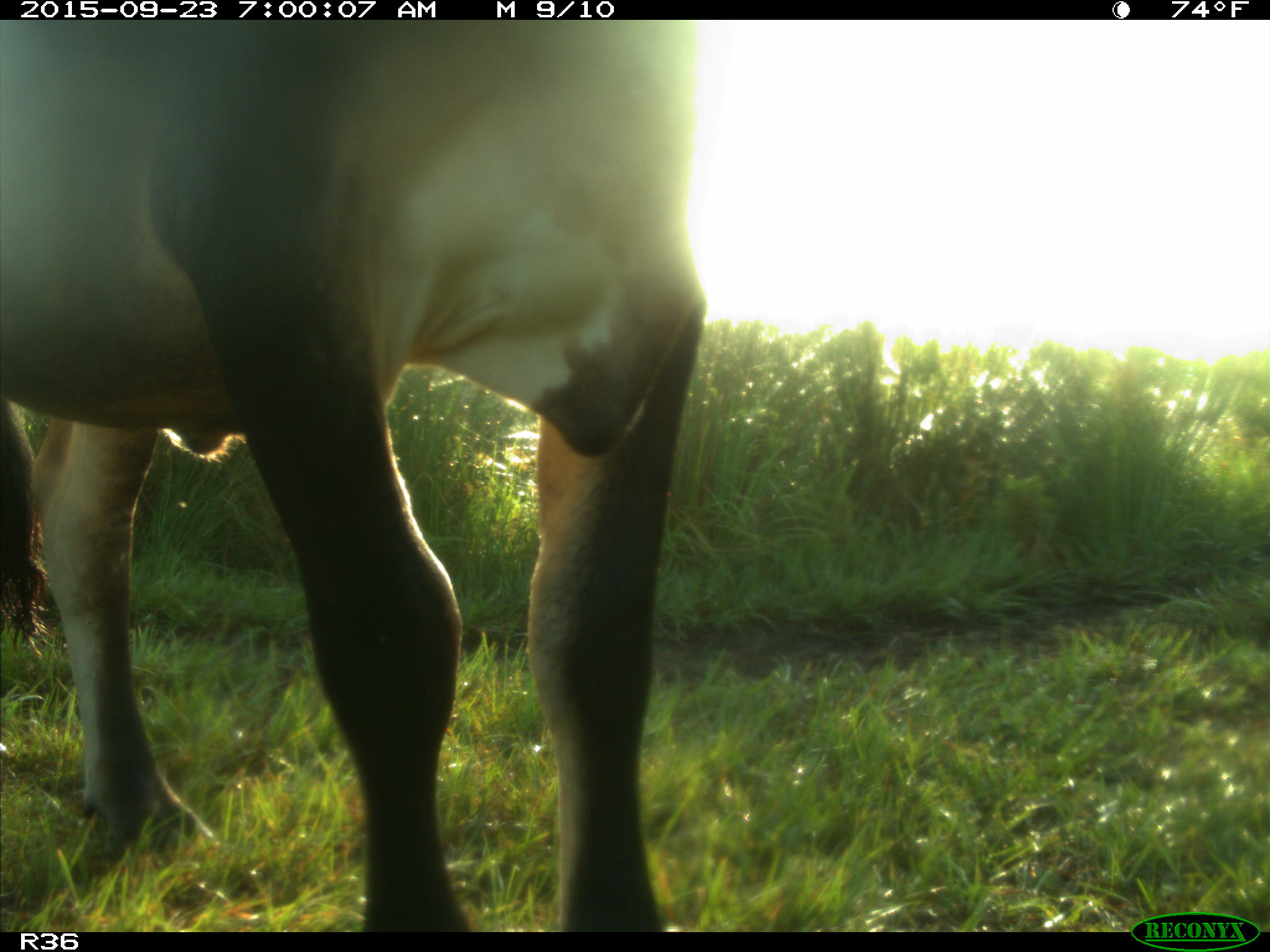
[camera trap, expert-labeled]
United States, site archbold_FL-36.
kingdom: Animalia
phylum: Chordata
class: Mammalia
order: Artiodactyla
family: Bovidae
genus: Bos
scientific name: Bos taurus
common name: domestic cow